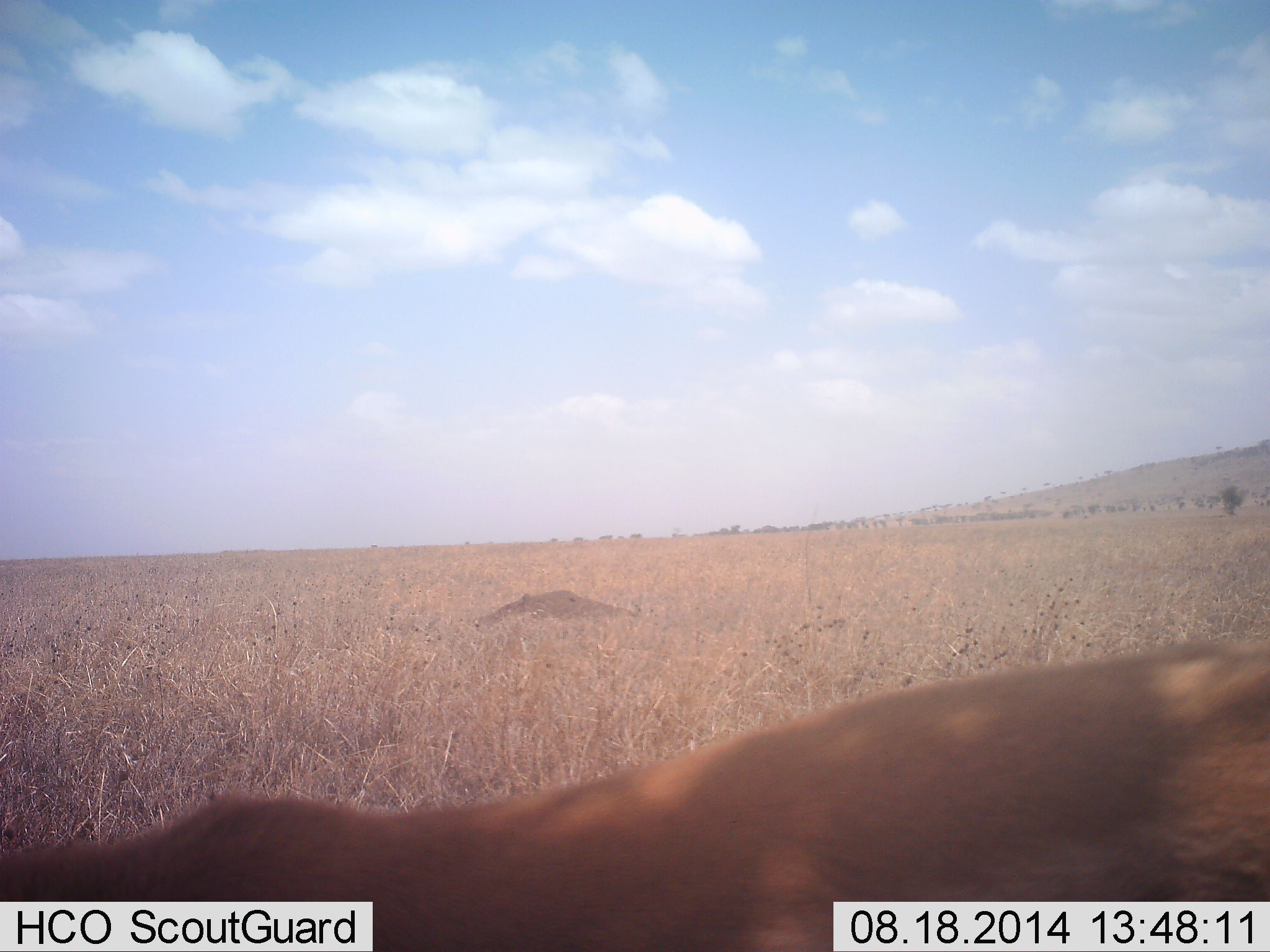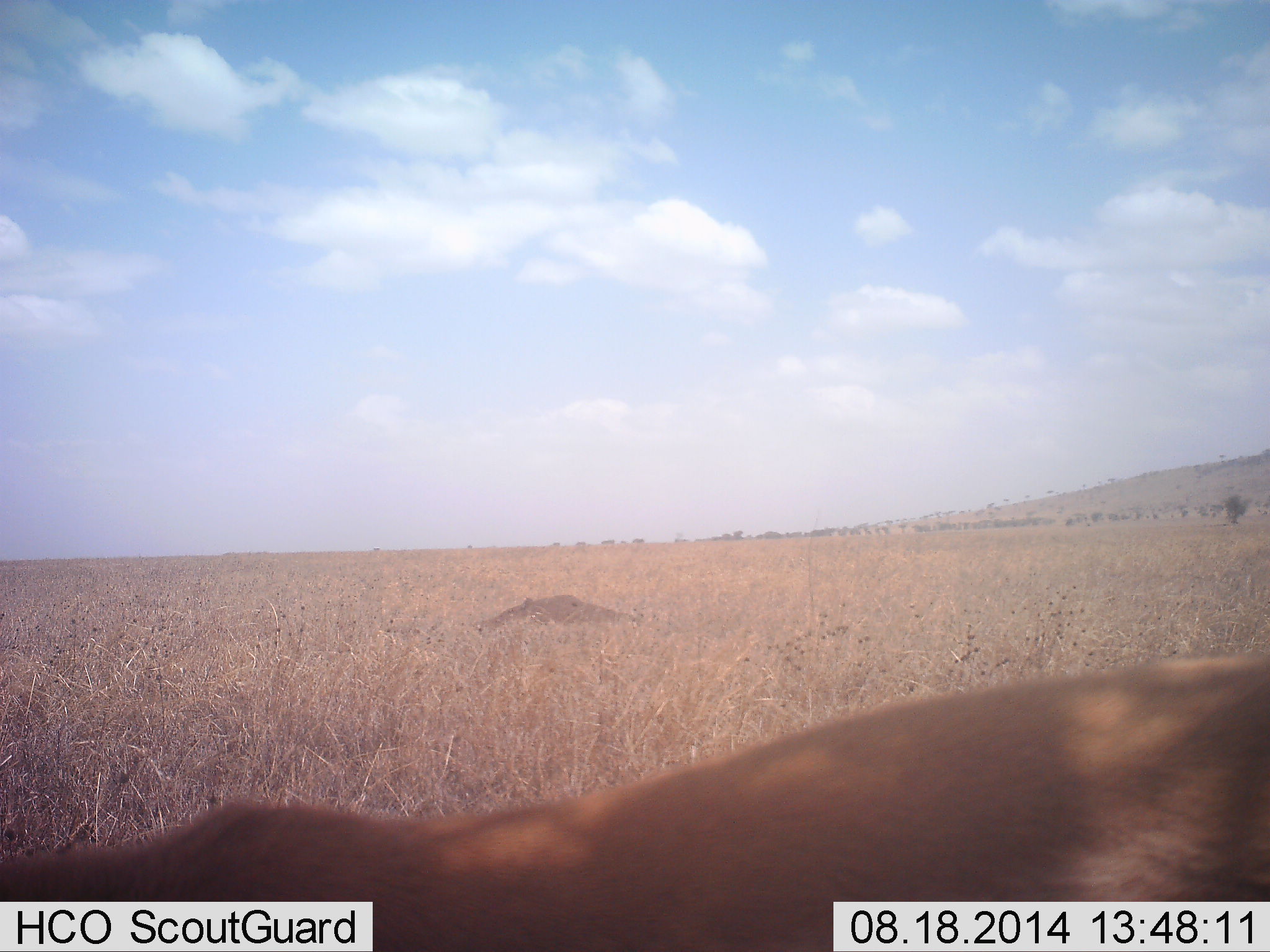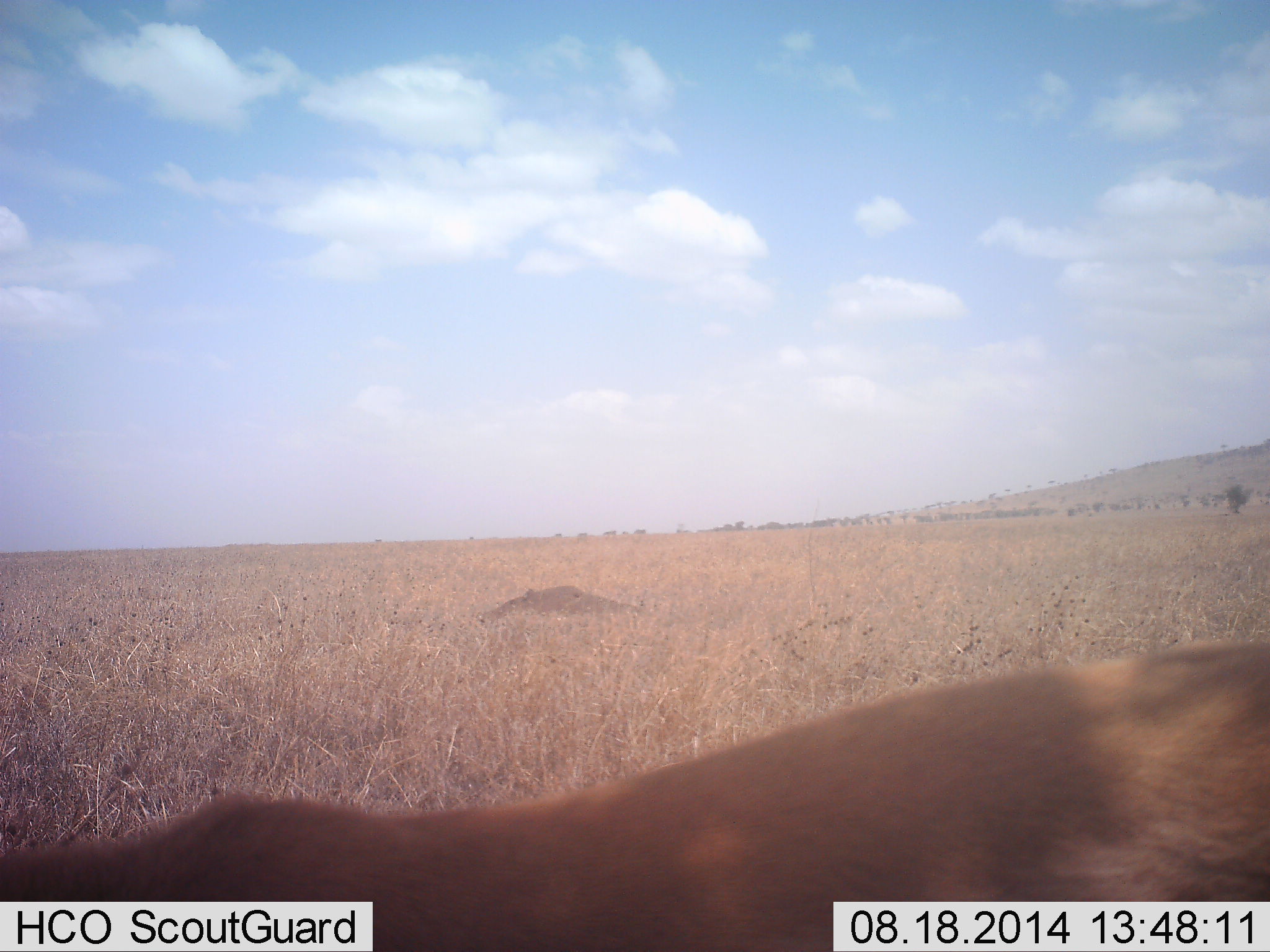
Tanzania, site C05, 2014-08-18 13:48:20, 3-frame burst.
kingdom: Animalia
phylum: Chordata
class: Mammalia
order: Artiodactyla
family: Bovidae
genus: Eudorcas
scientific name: Eudorcas thomsonii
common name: thomson's gazelle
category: gazellethomsons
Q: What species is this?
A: Gazellethomsons (thomson's gazelle) (Eudorcas thomsonii).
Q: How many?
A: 1.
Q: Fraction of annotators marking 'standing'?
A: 67%.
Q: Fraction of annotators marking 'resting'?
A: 0%.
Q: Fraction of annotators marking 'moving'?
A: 17%.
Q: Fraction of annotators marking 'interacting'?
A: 17%.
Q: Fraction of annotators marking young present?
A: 0%.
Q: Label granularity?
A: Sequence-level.